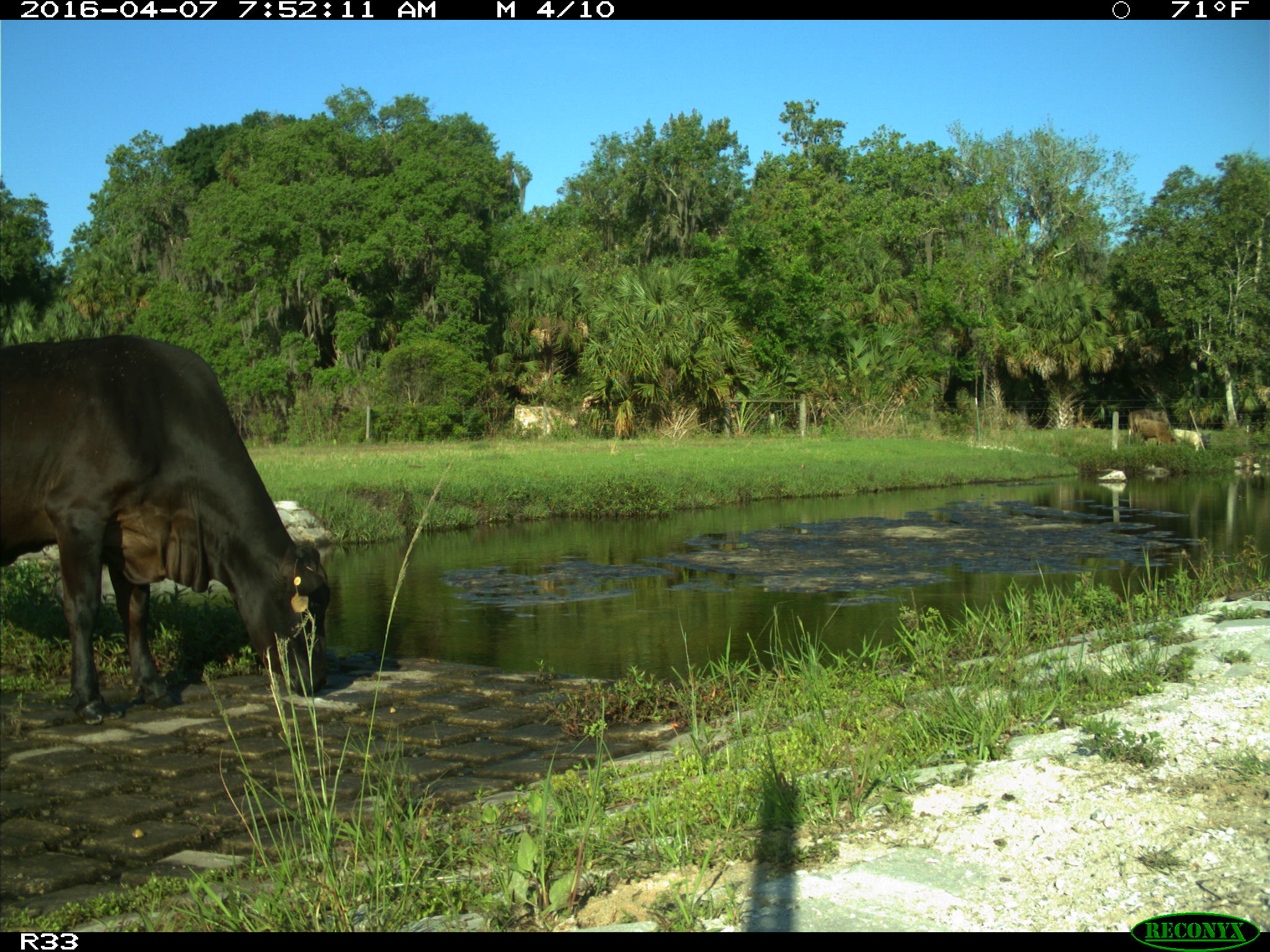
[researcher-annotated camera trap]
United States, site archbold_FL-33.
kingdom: Animalia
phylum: Chordata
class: Mammalia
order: Artiodactyla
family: Bovidae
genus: Bos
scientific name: Bos taurus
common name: domestic cow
Bos taurus (domestic cow).